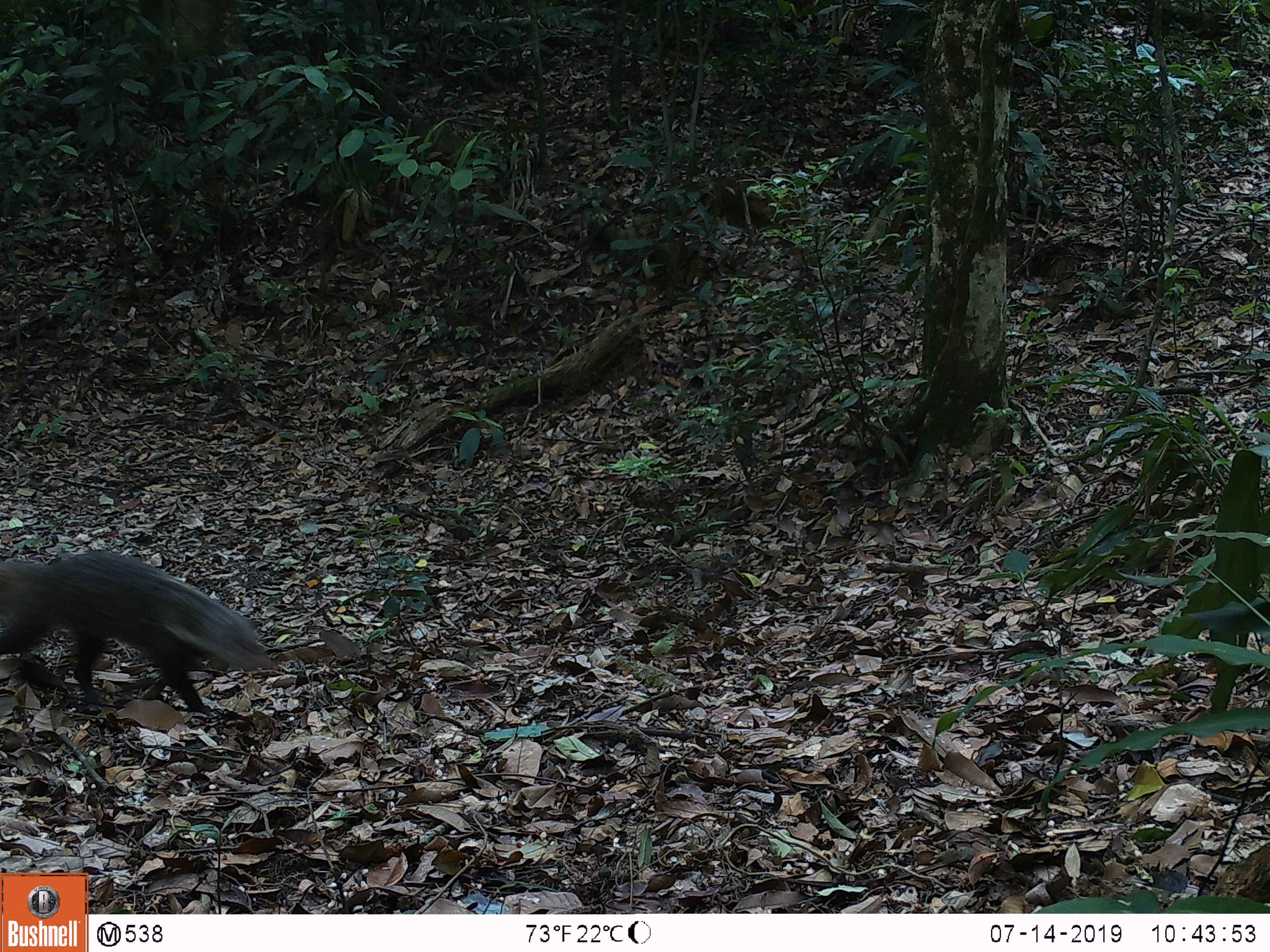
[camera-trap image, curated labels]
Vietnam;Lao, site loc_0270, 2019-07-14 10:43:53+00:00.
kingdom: Animalia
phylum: Chordata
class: Mammalia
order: Carnivora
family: Herpestidae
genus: Urva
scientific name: Urva urva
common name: crab-eating mongoose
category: crab eating mongoose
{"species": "crab eating mongoose (crab-eating mongoose) (Urva urva)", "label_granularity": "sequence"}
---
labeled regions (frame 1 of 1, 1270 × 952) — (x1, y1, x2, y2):
crab eating mongoose: (0, 550, 276, 713)